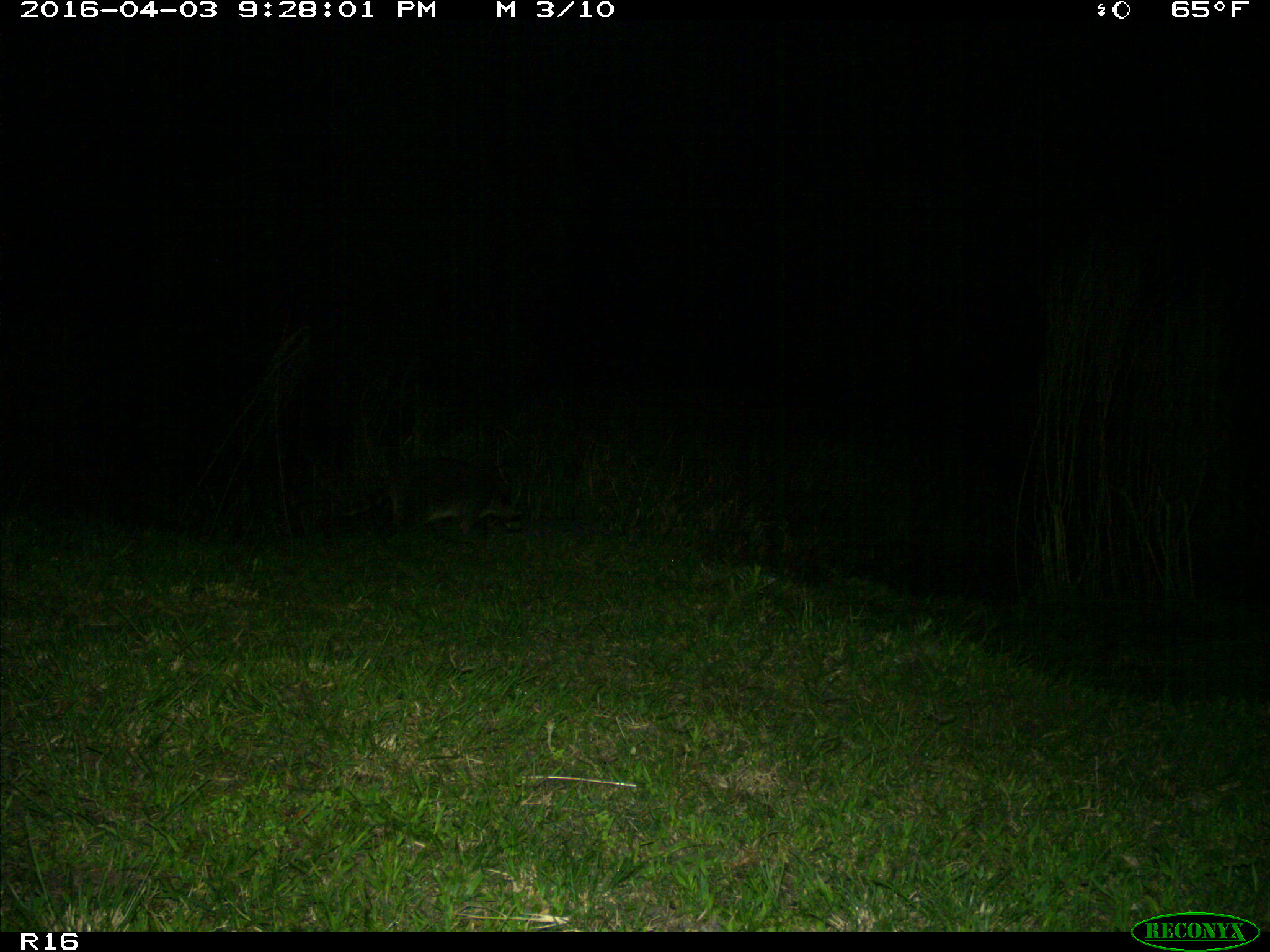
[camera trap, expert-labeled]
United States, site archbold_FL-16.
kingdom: Animalia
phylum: Chordata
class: Mammalia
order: Carnivora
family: Procyonidae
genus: Procyon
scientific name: Procyon lotor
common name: common raccoon